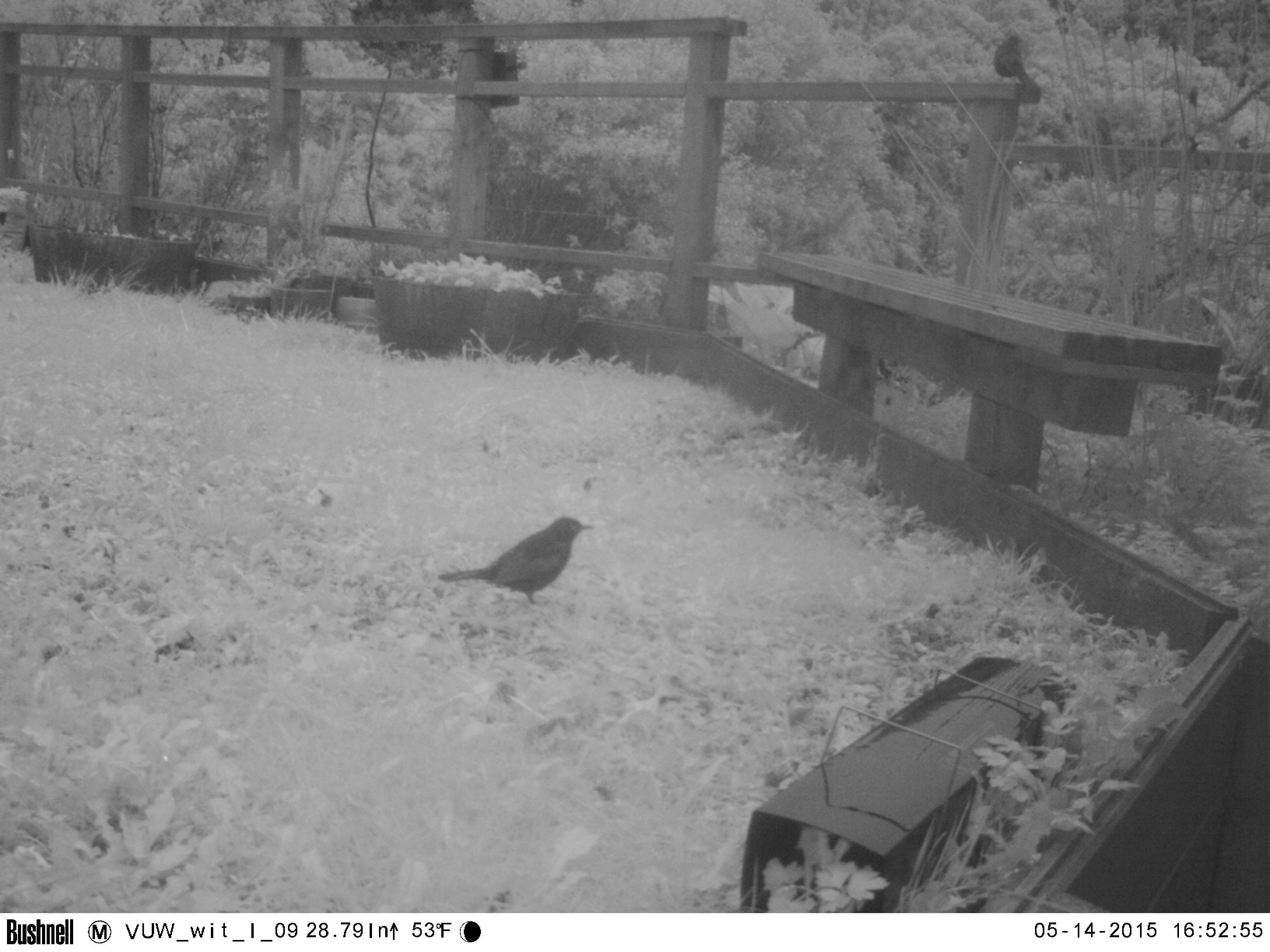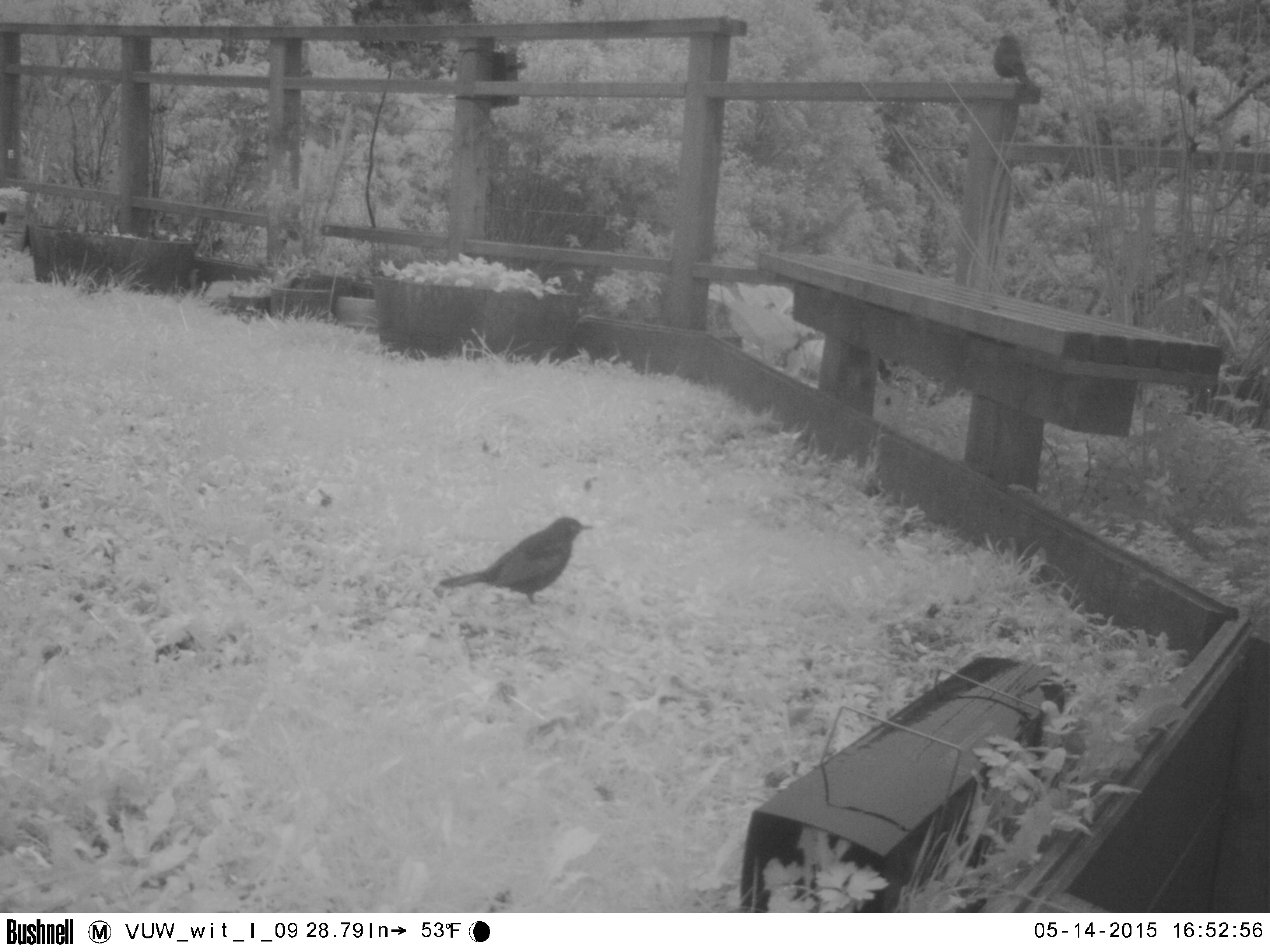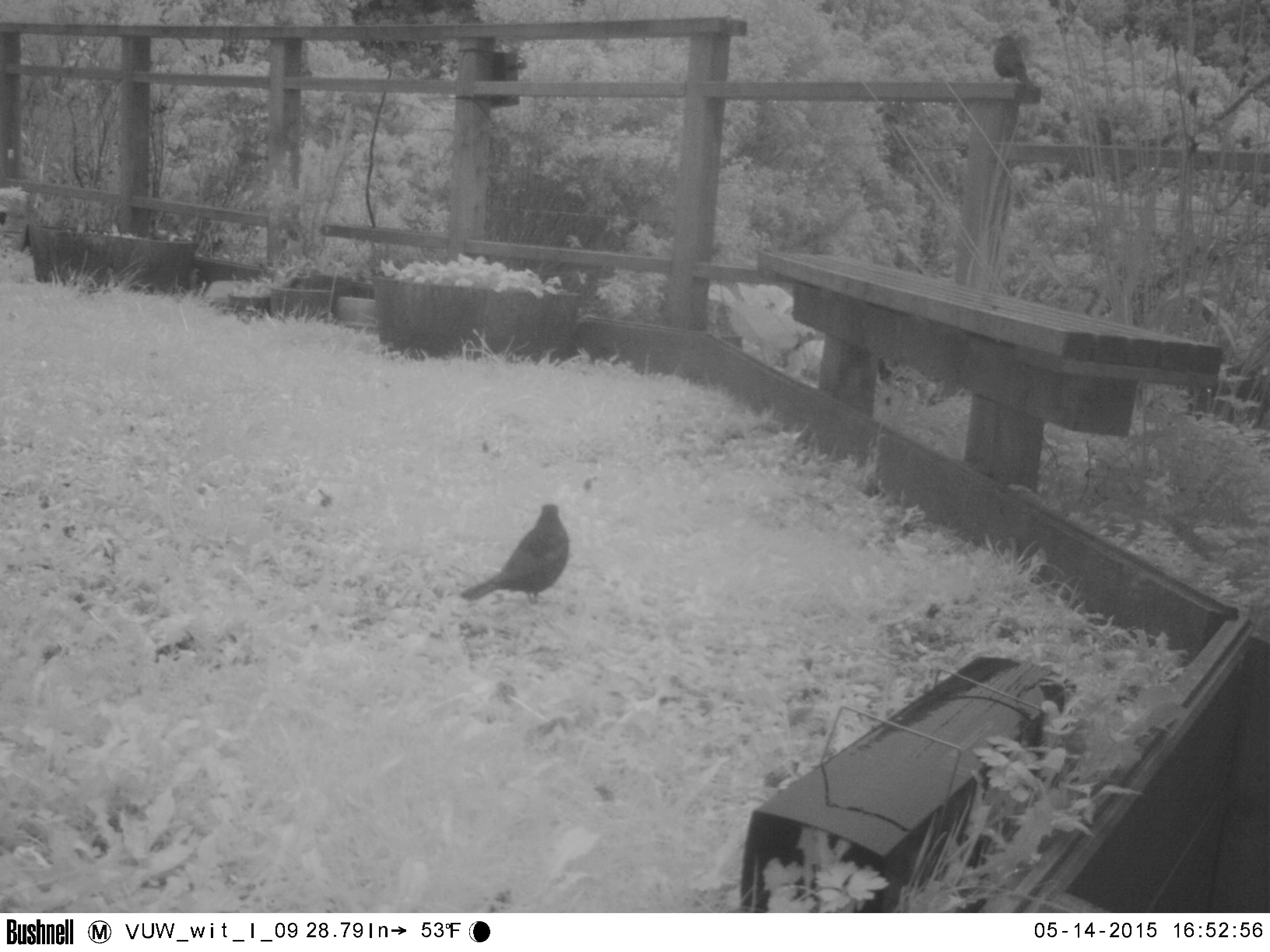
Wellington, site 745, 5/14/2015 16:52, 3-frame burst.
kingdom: Animalia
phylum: Chordata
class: Aves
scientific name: Aves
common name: bird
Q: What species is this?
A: Bird (Aves).